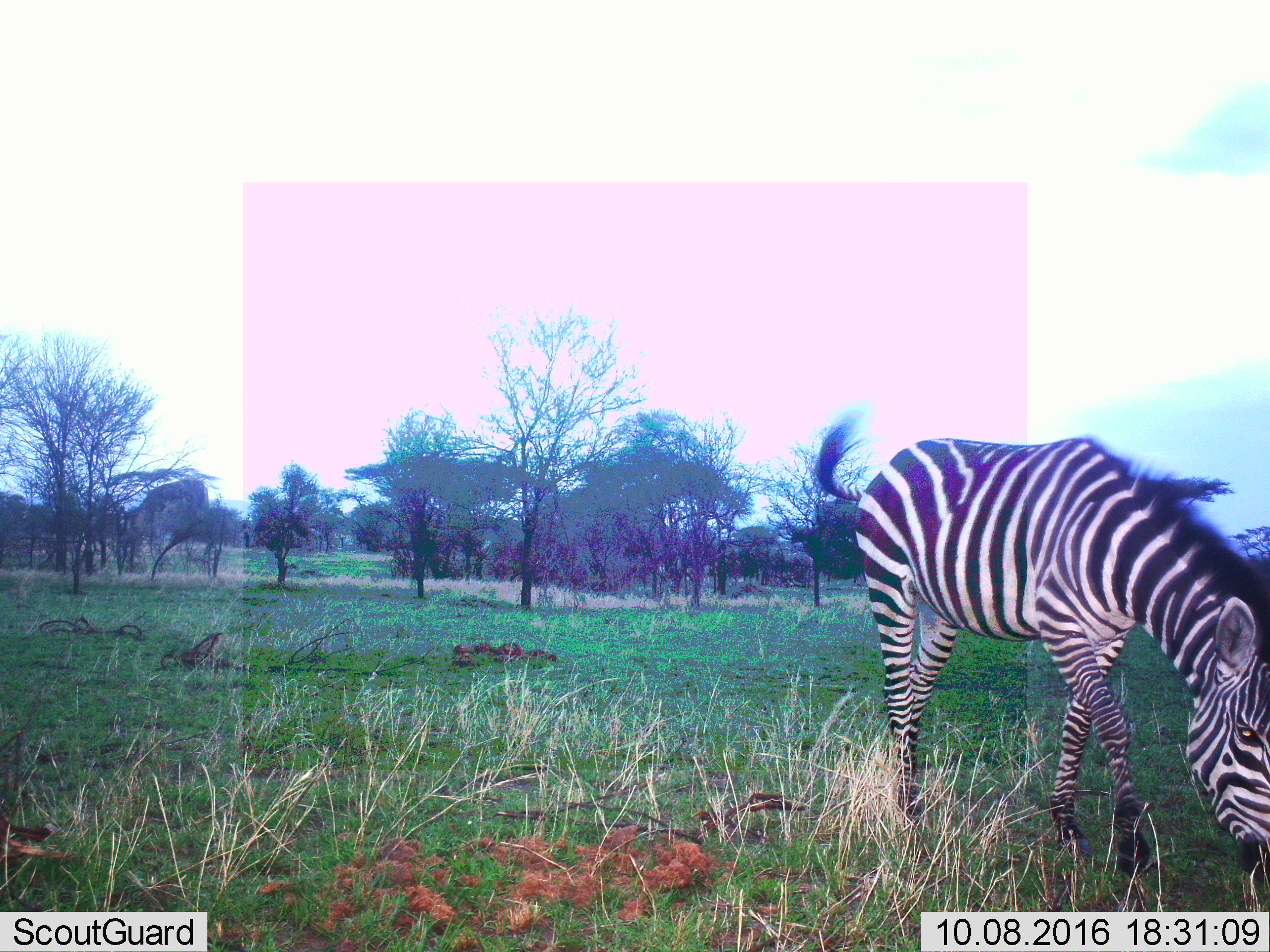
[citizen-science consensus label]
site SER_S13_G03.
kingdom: Animalia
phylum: Chordata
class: Mammalia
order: Perissodactyla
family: Equidae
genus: Equus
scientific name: Equus quagga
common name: plains zebra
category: zebraplains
Zebraplains (plains zebra) (Equus quagga), count 1. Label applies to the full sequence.